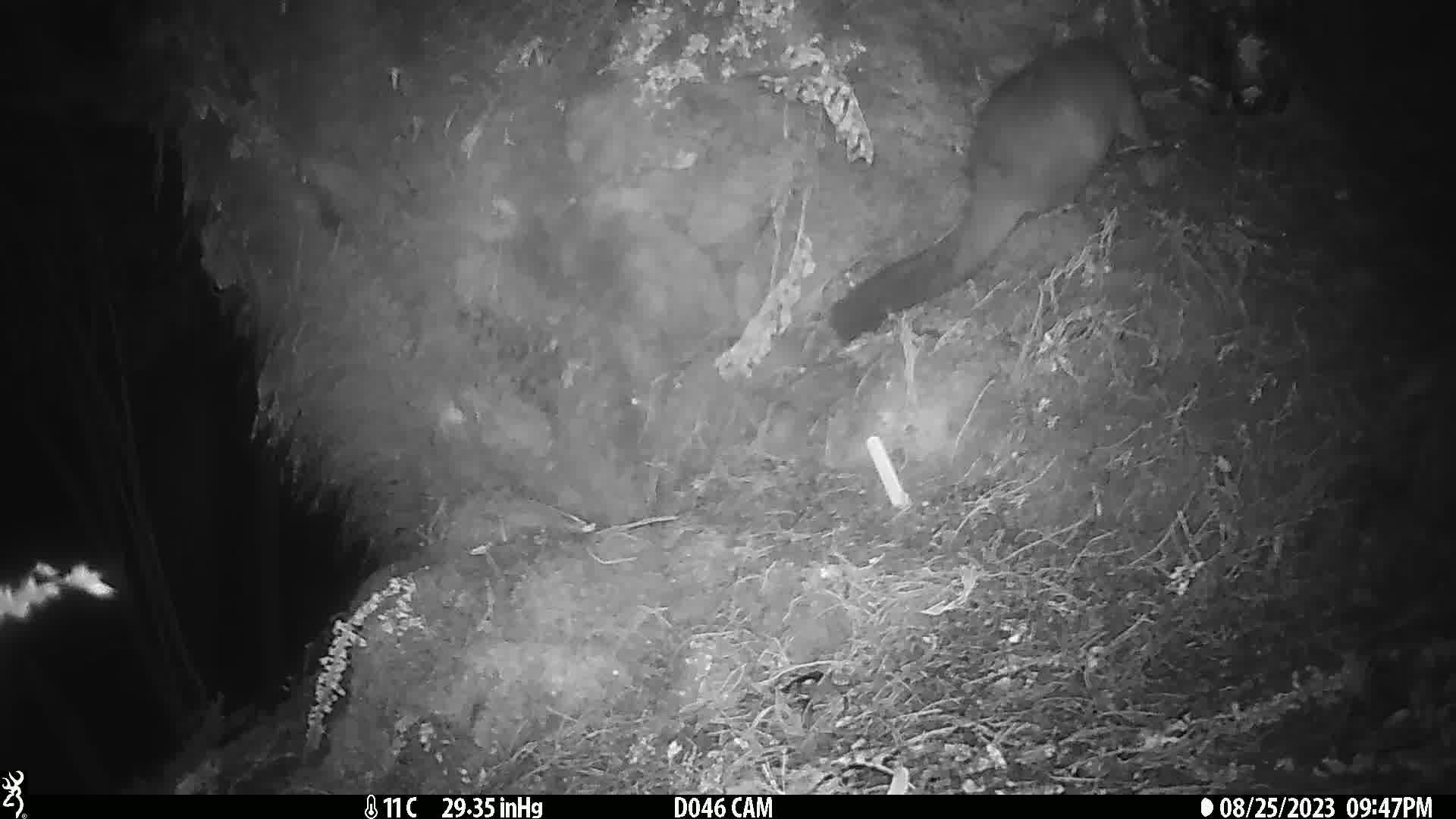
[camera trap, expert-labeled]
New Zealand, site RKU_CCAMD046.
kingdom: Animalia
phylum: Chordata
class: Mammalia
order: Diprotodontia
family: Phalangeridae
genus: Trichosurus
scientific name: Trichosurus vulpecula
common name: common brushtail possum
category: possum